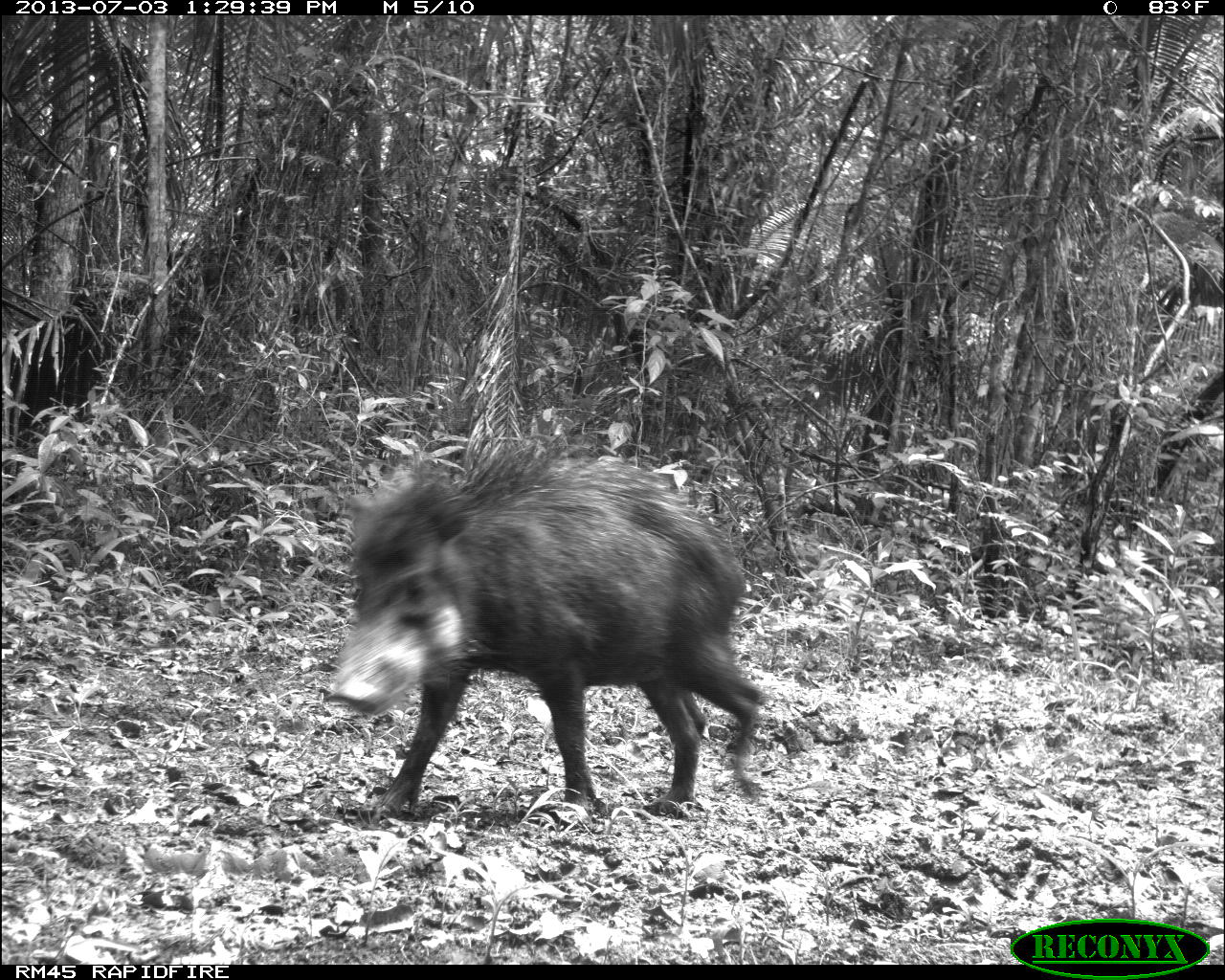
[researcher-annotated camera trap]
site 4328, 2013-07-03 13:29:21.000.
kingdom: Animalia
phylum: Chordata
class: Mammalia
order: Artiodactyla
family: Tayassuidae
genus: Tayassu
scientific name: Tayassu pecari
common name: white-lipped peccary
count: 1